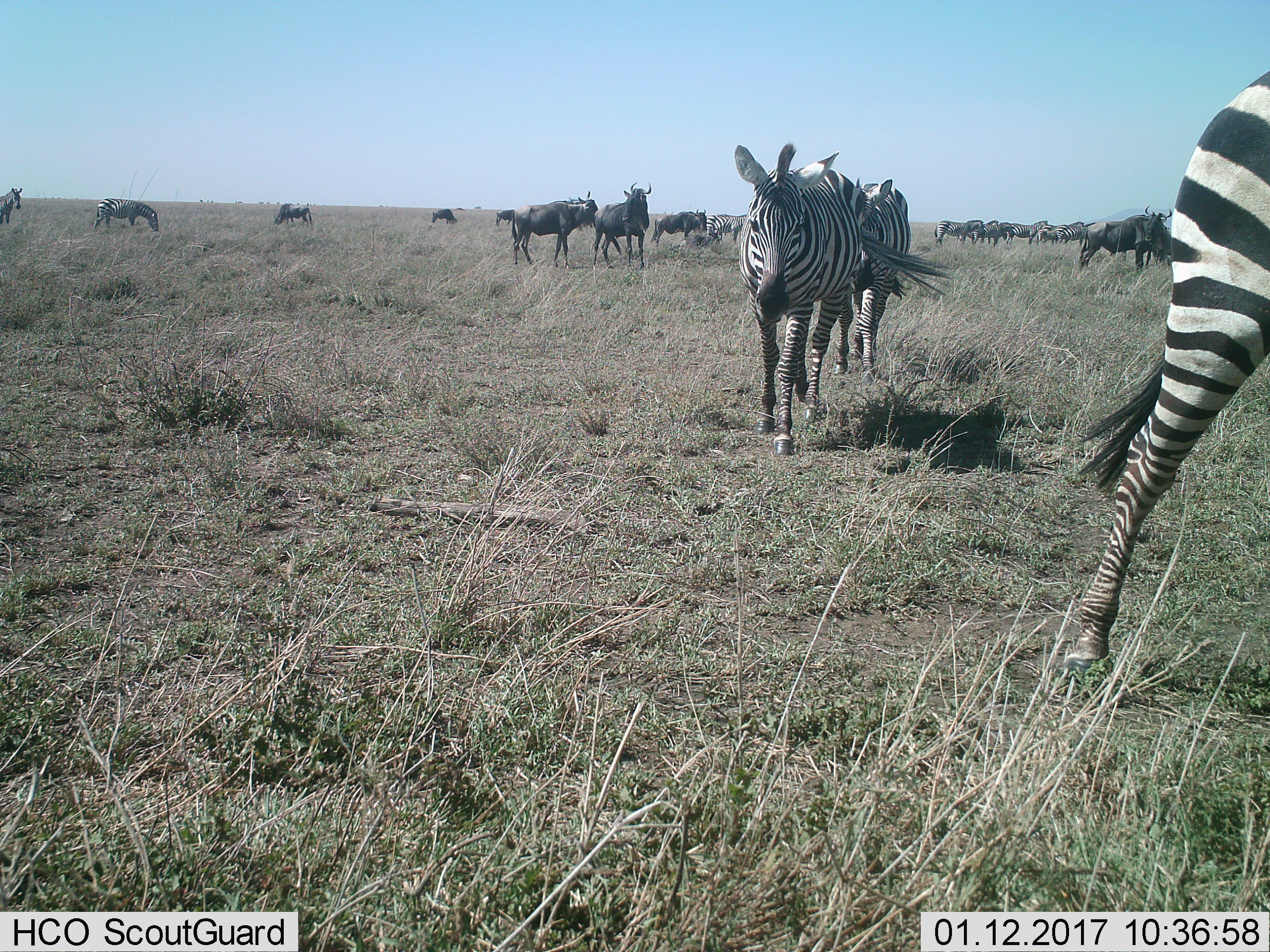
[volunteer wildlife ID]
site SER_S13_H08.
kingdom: Animalia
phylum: Chordata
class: Mammalia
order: Artiodactyla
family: Bovidae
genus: Connochaetes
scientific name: Connochaetes taurinus taurinus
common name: blue wildebeest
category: wildebeestblue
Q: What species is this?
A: Wildebeestblue (blue wildebeest) (Connochaetes taurinus taurinus).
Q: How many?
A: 7.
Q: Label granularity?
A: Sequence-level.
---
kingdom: Animalia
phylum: Chordata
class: Mammalia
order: Perissodactyla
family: Equidae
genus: Equus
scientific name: Equus quagga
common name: plains zebra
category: zebraplains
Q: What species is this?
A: Zebraplains (plains zebra) (Equus quagga).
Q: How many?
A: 10.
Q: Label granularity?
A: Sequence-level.